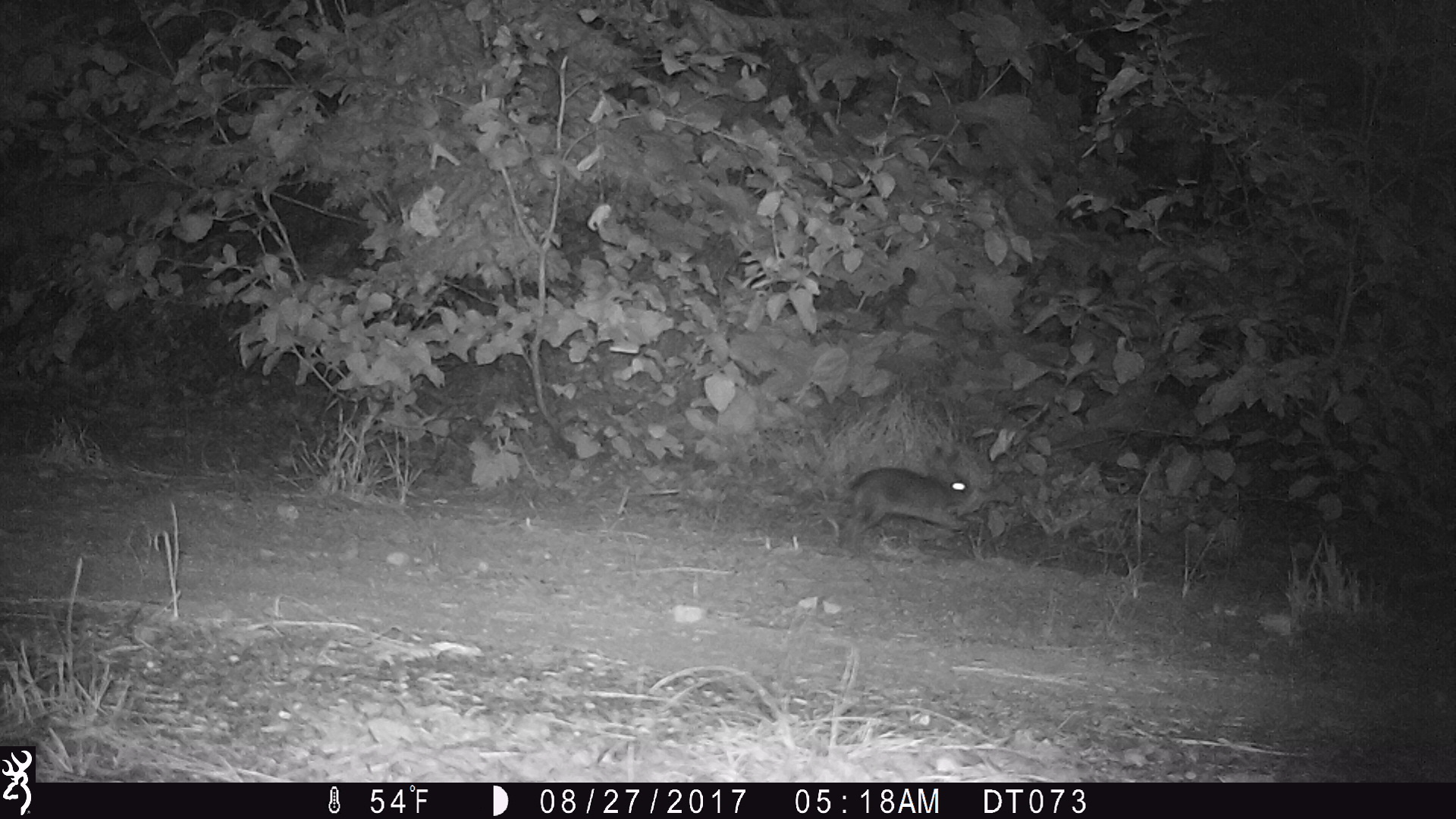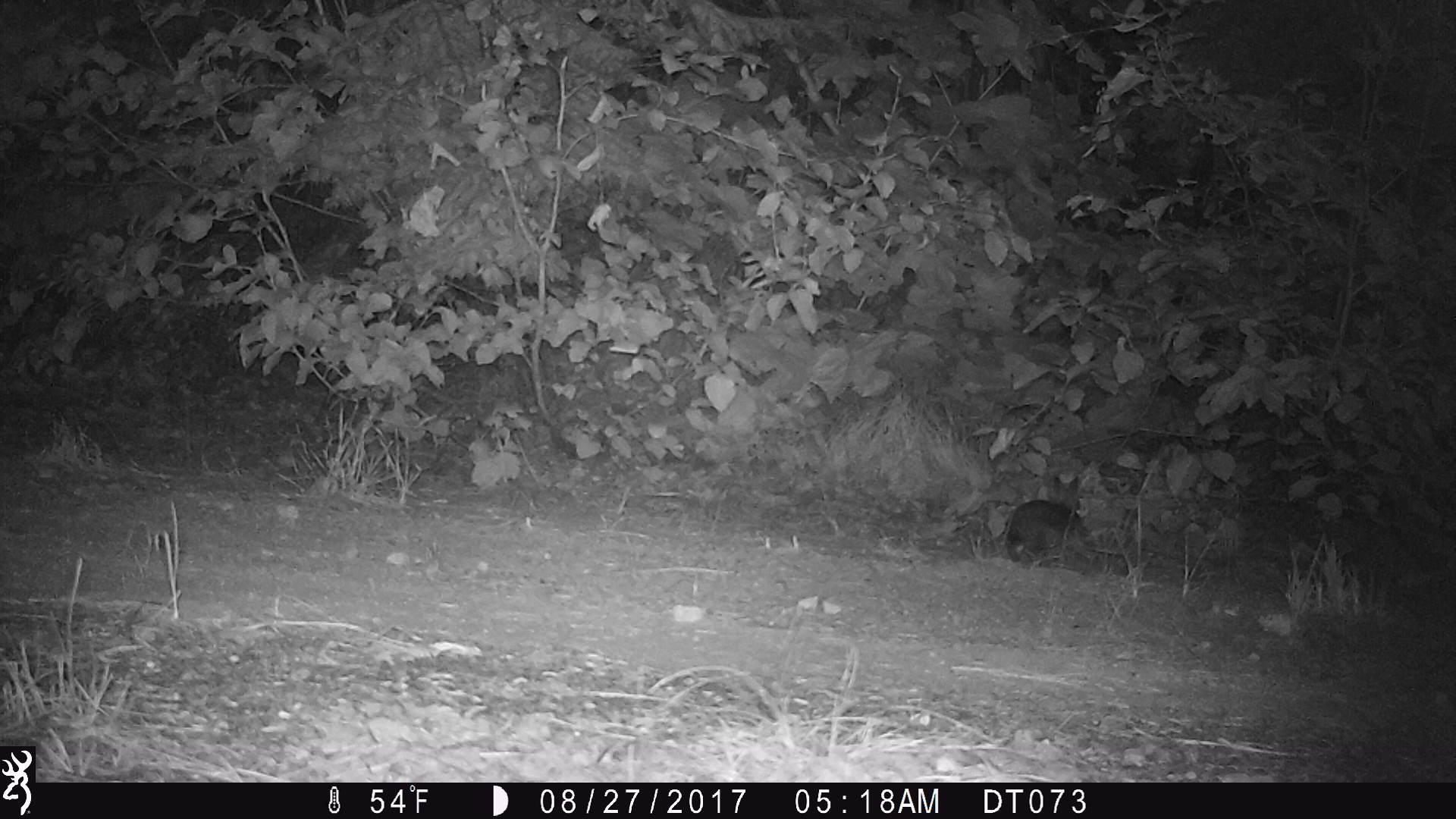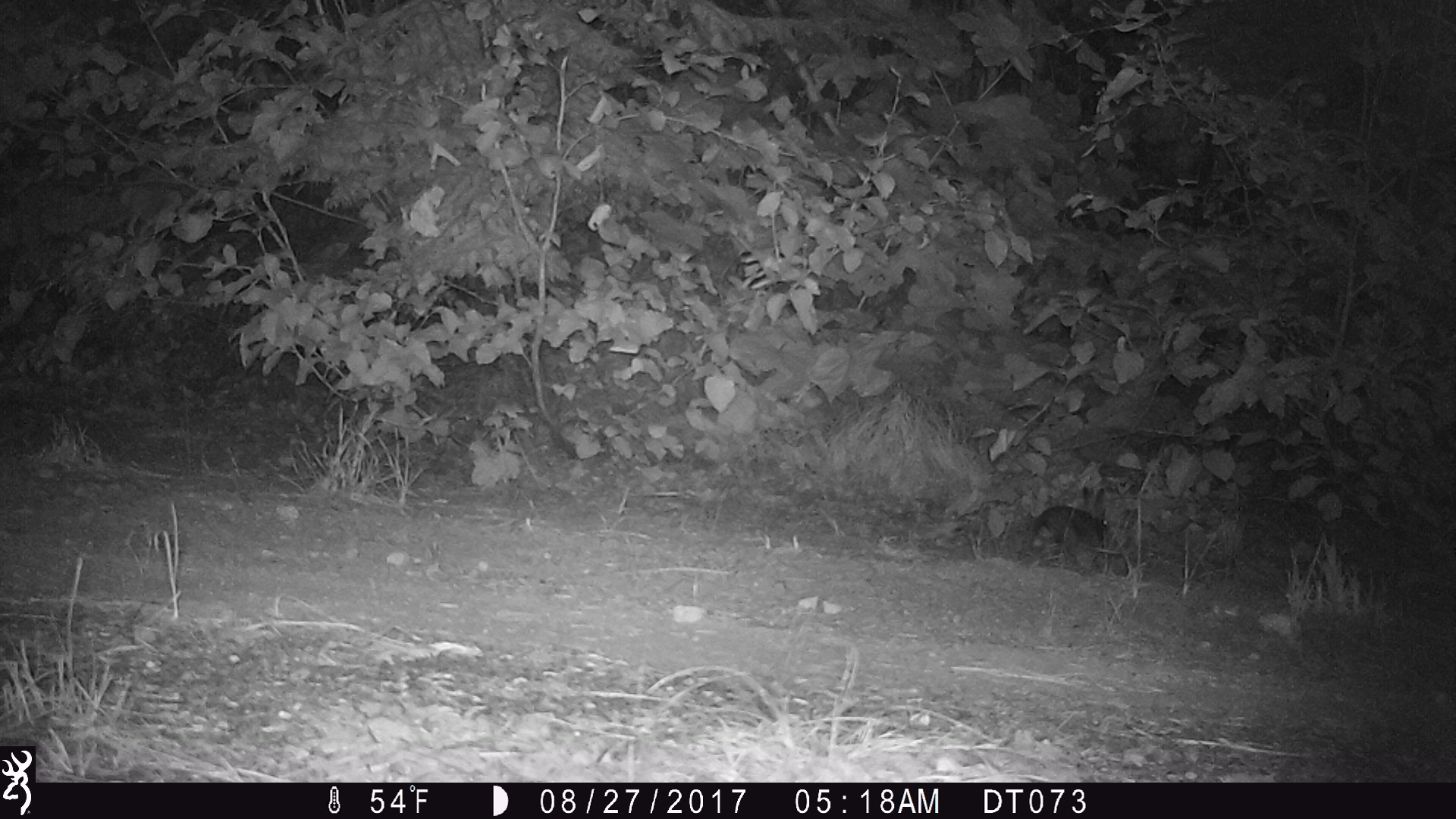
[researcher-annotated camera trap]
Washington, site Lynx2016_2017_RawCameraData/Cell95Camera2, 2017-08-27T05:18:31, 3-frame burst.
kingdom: Animalia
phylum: Chordata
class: Mammalia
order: Lagomorpha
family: Leporidae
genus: Lepus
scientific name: Lepus americanus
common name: snowshoe hare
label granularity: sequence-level